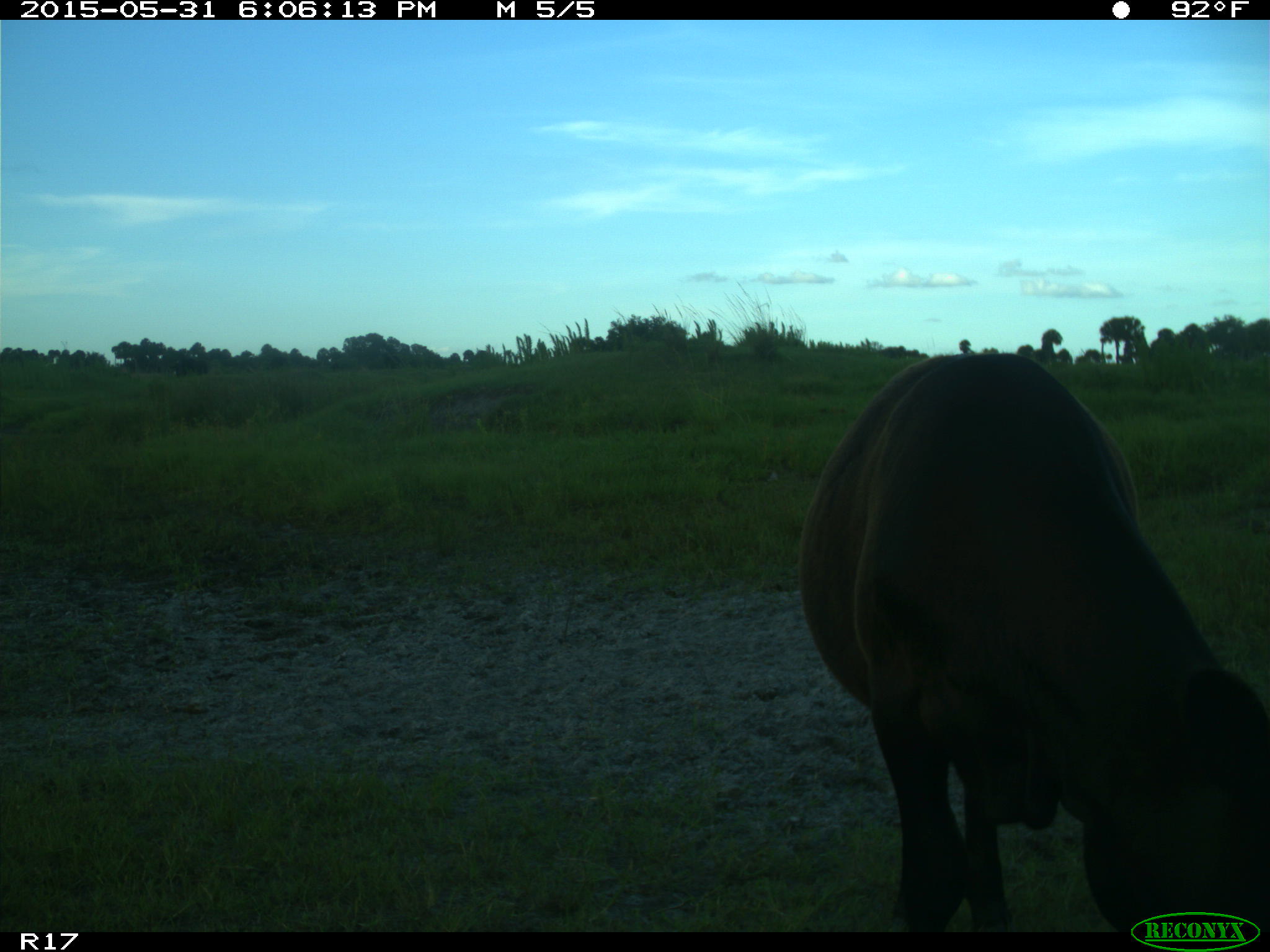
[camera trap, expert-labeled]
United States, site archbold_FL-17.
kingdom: Animalia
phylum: Chordata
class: Mammalia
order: Artiodactyla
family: Bovidae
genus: Bos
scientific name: Bos taurus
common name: domestic cow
Bos taurus (domestic cow).